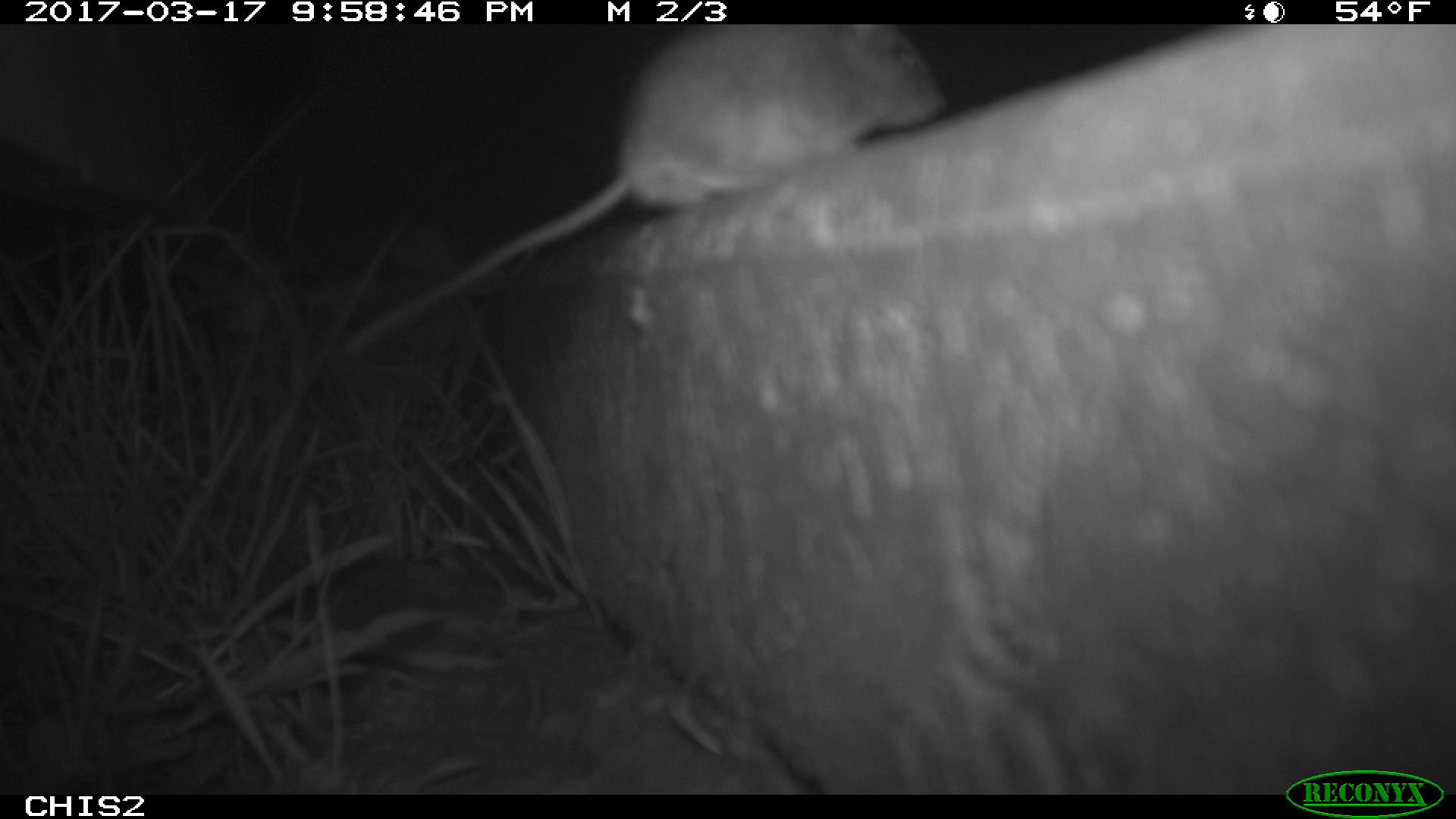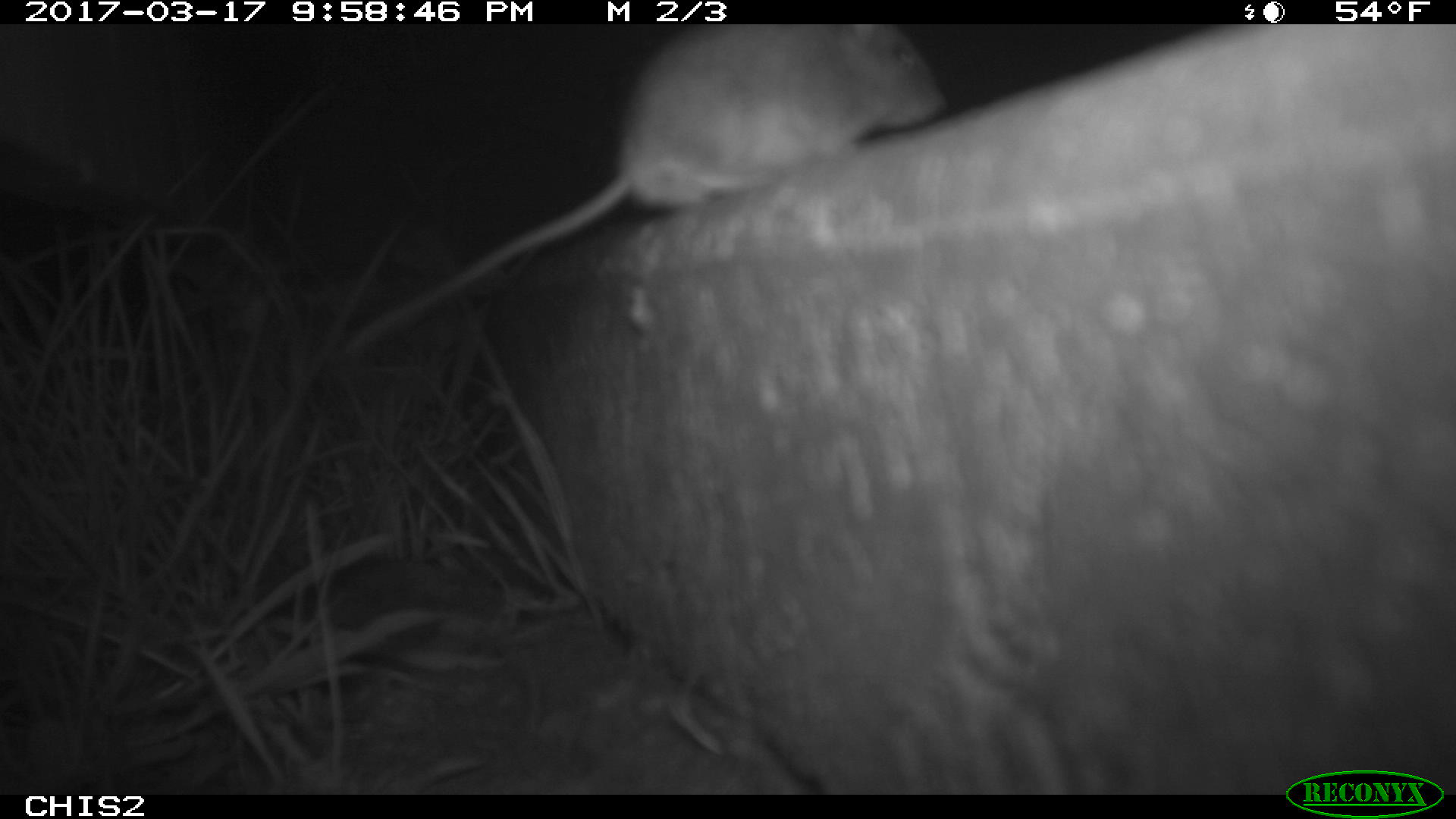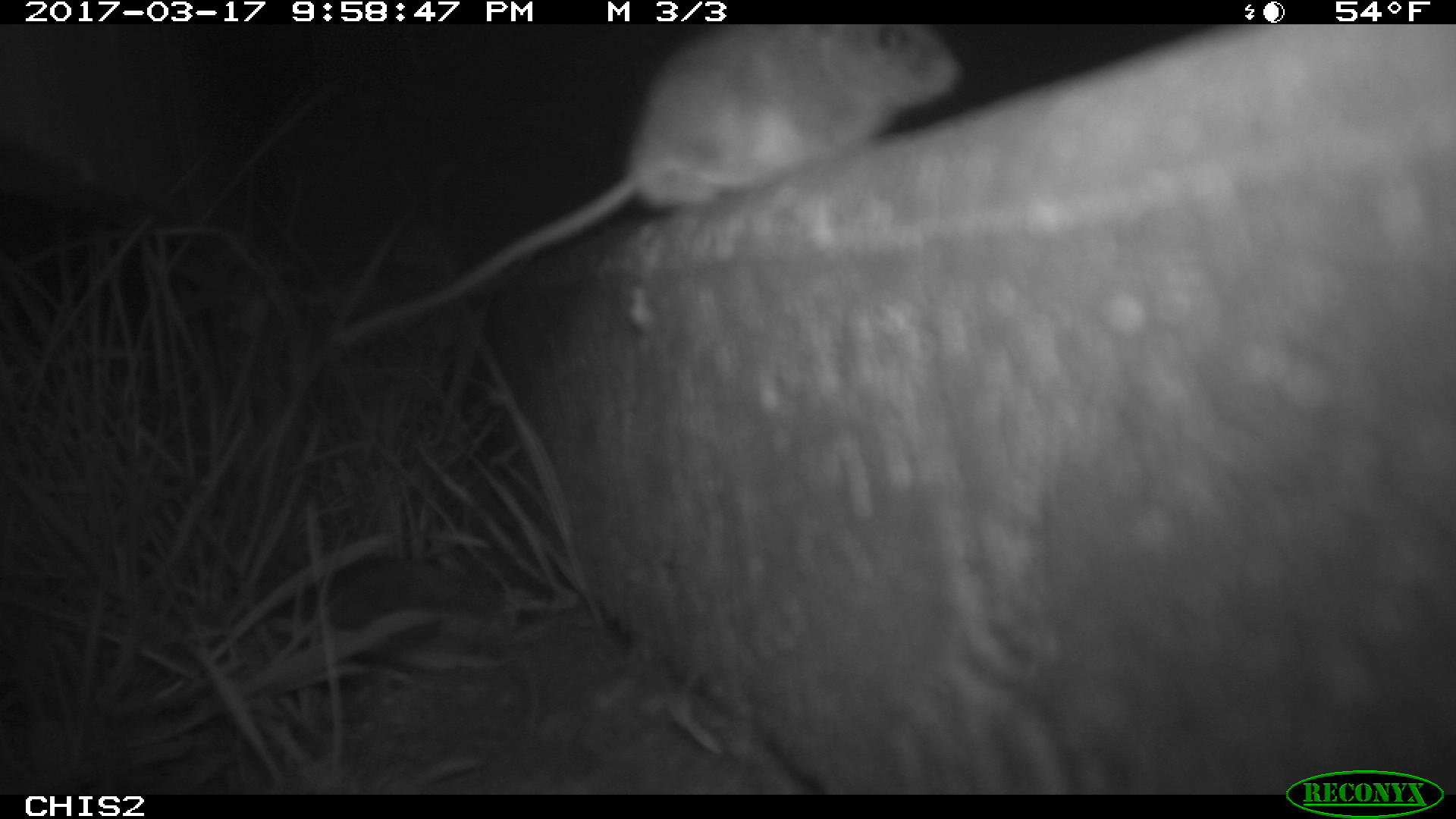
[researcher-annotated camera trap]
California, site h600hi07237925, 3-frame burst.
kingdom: Animalia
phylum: Chordata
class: Mammalia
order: Rodentia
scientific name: Rodentia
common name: rodent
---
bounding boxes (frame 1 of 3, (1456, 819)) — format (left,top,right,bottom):
rodent: (333,20,947,362)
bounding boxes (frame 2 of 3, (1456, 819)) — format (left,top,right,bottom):
rodent: (343,24,946,360)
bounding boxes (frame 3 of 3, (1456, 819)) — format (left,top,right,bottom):
rodent: (341,24,963,341)